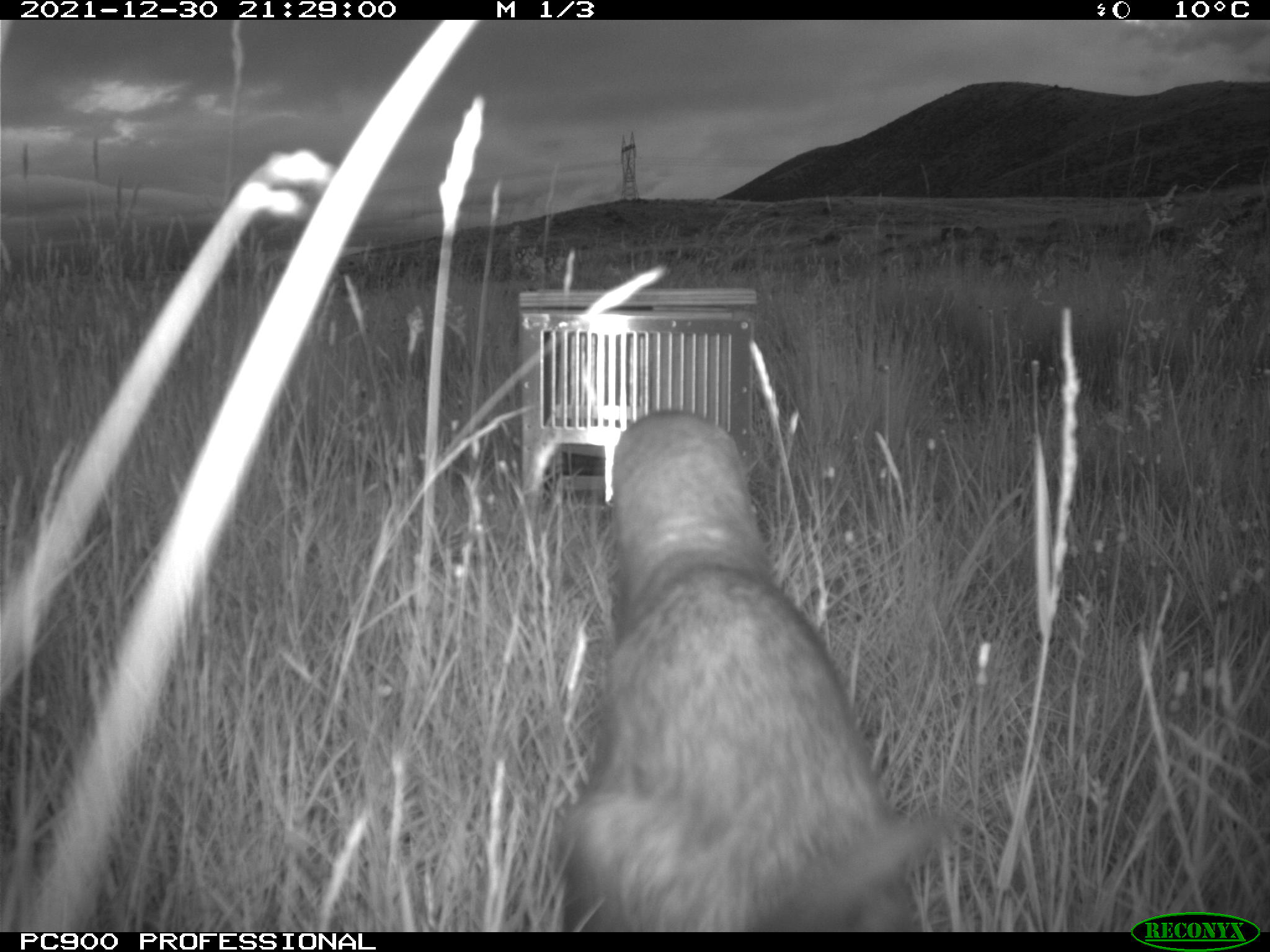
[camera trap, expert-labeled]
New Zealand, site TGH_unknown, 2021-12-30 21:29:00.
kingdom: Animalia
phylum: Chordata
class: Mammalia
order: Carnivora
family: Mustelidae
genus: Mustela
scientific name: Mustela furo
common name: ferret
Ferret (Mustela furo).